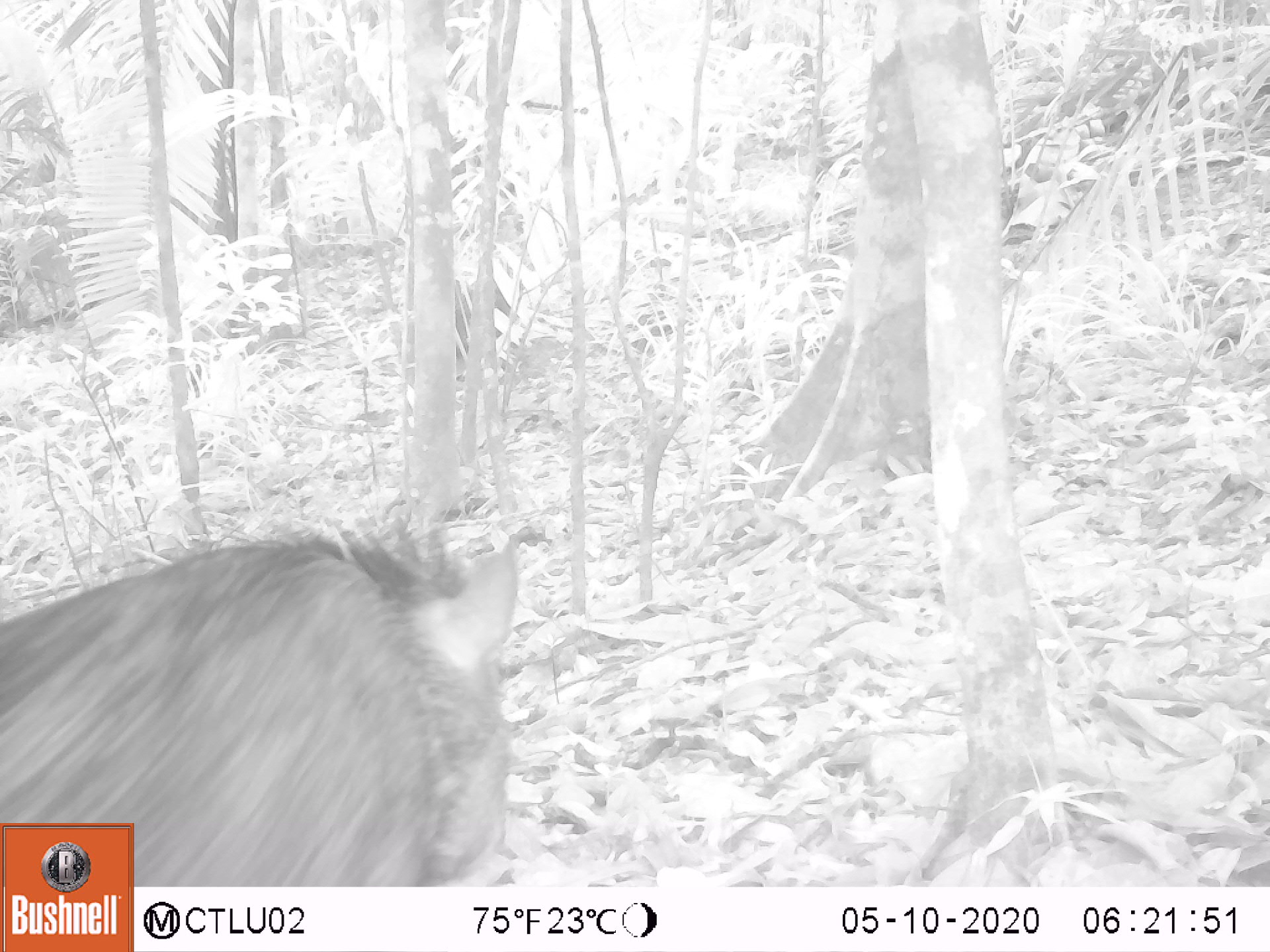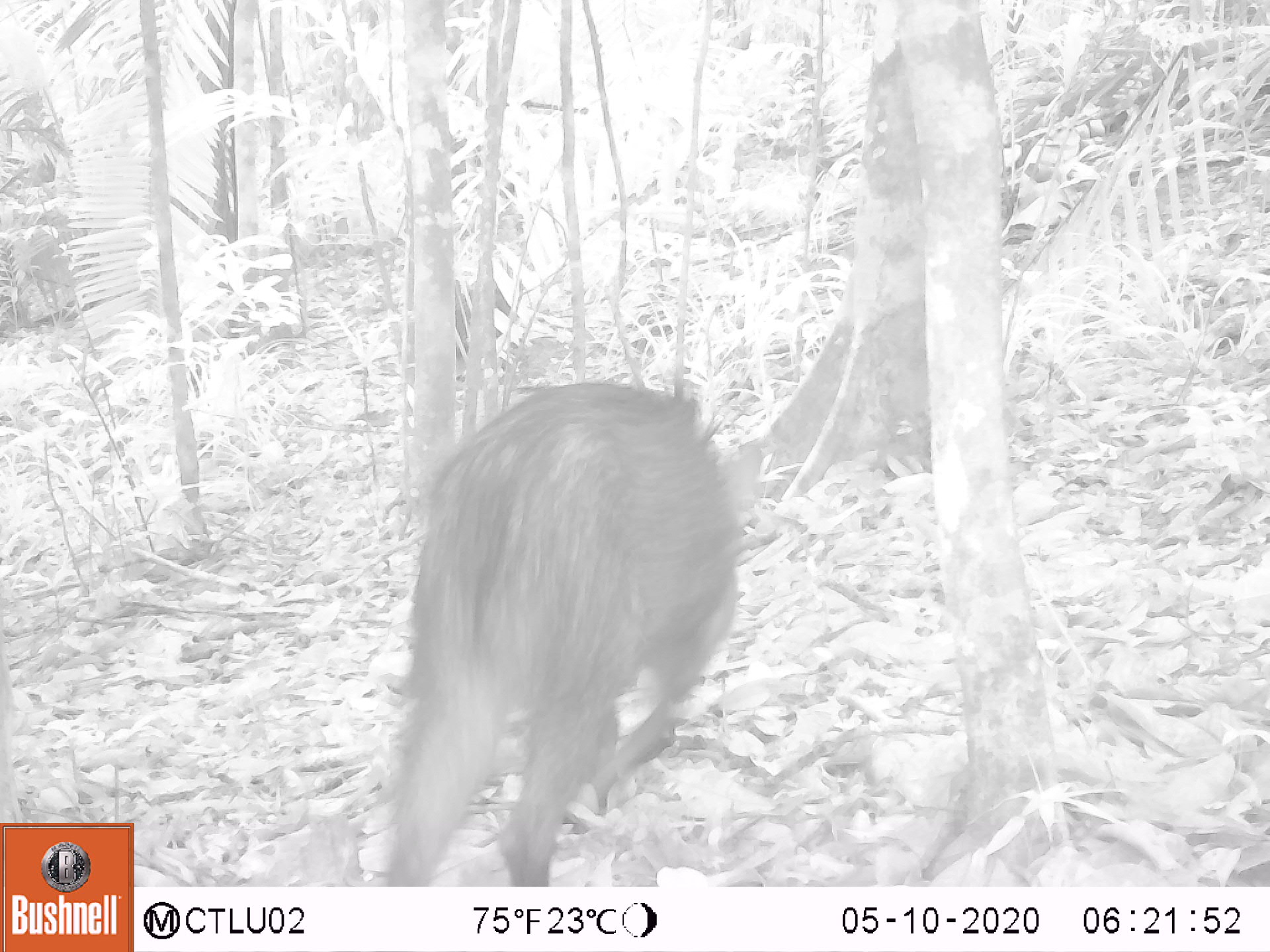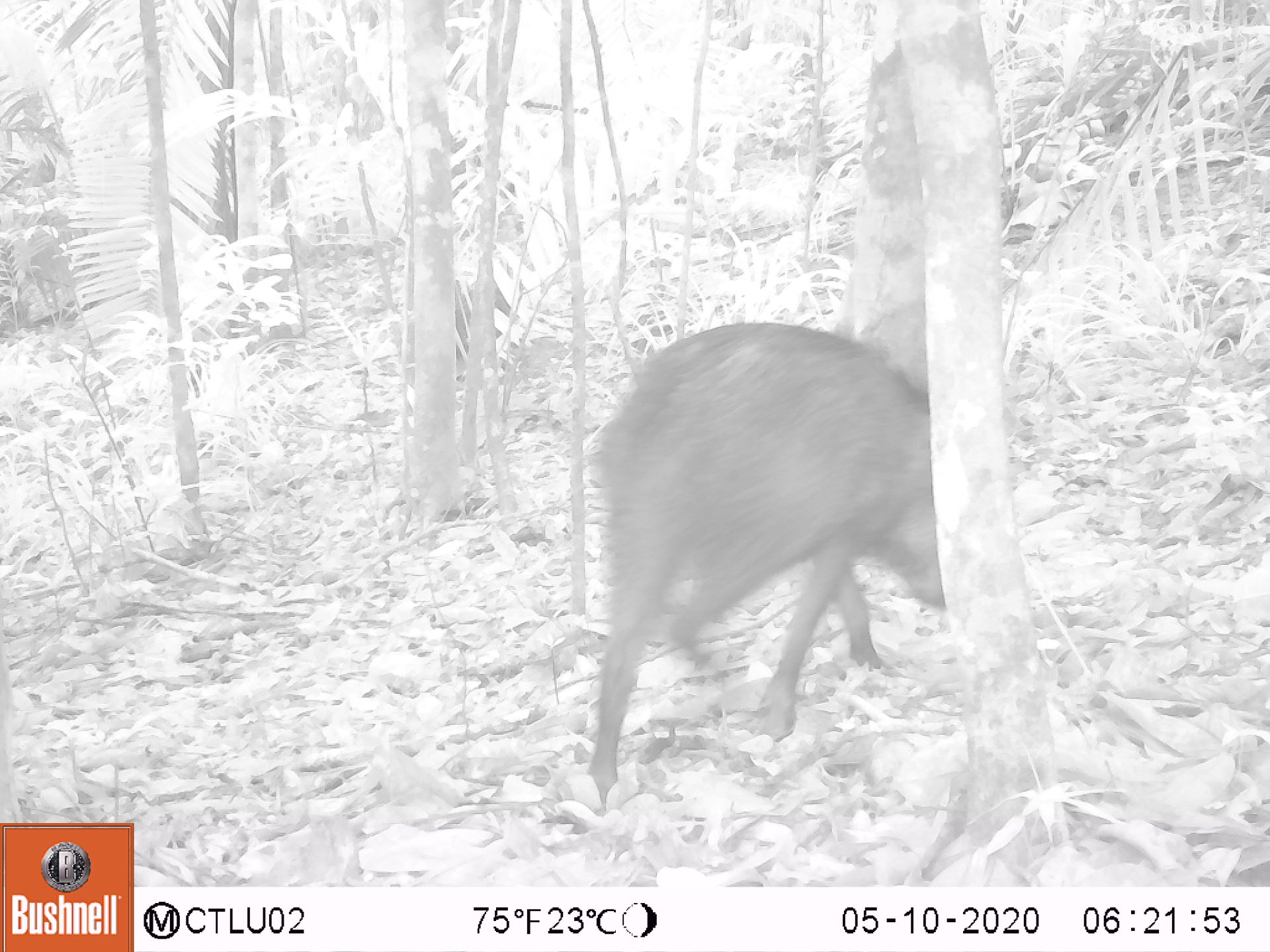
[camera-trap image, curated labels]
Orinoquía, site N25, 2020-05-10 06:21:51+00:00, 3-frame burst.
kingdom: Animalia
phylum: Chordata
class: Mammalia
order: Artiodactyla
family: Tayassuidae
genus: Pecari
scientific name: Pecari tajacu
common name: collared peccary